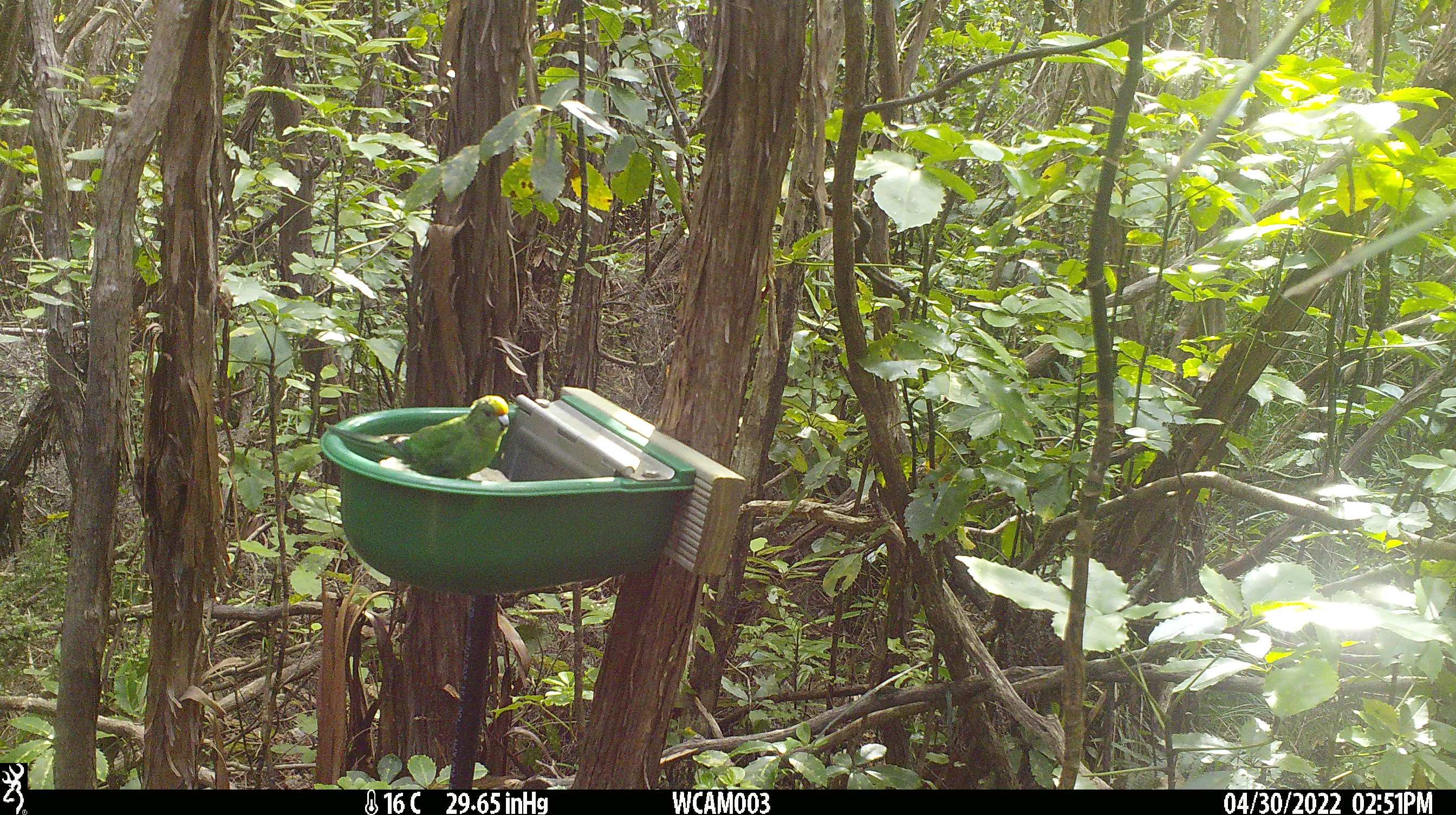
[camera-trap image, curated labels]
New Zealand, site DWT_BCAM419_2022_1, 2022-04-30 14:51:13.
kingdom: Animalia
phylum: Chordata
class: Aves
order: Psittaciformes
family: Psittaculidae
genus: Cyanoramphus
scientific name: Cyanoramphus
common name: parakeet